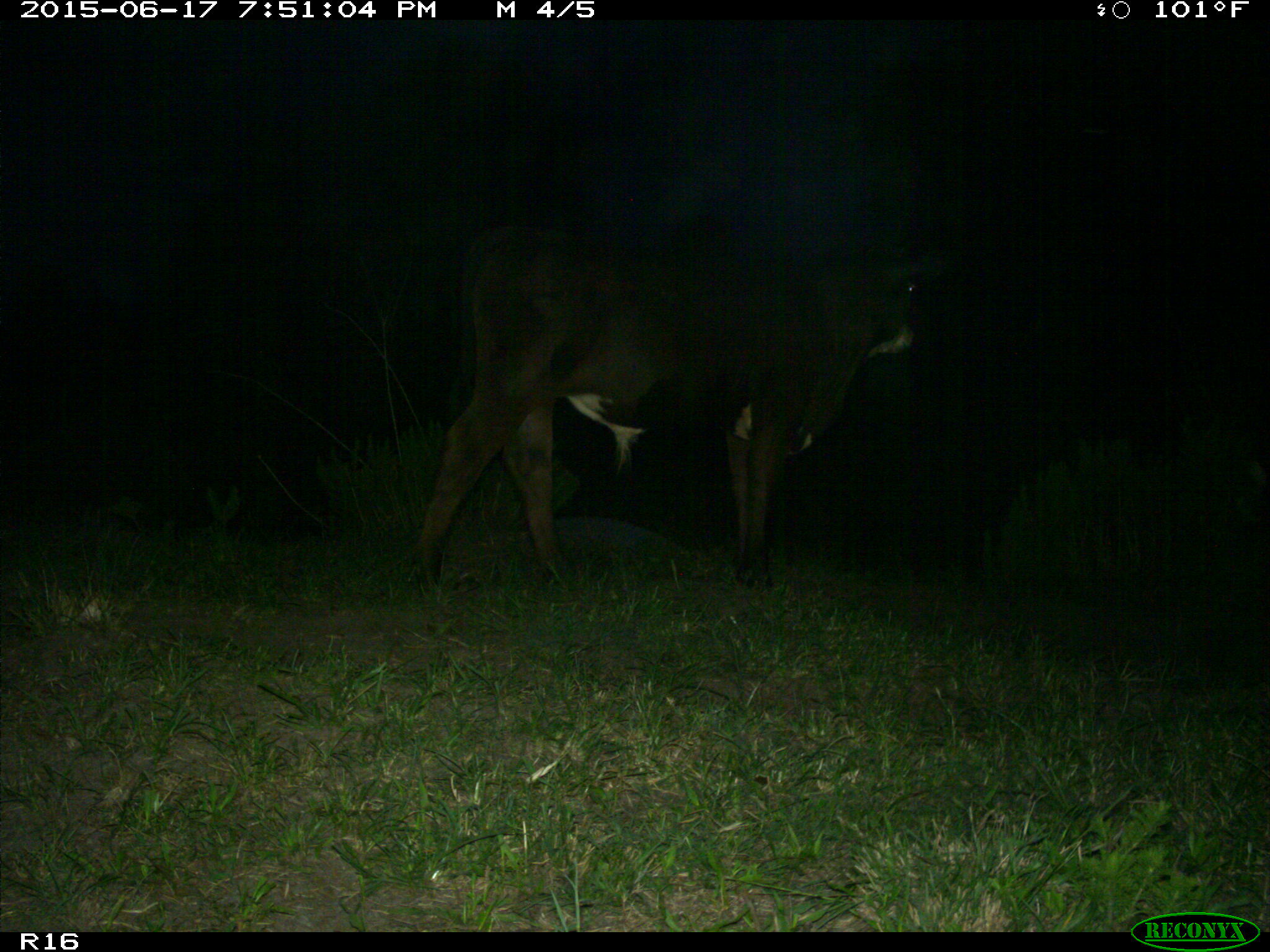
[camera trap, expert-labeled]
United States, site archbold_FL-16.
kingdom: Animalia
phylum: Chordata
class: Mammalia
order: Artiodactyla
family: Bovidae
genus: Bos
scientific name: Bos taurus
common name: domestic cow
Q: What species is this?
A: Bos taurus (domestic cow).